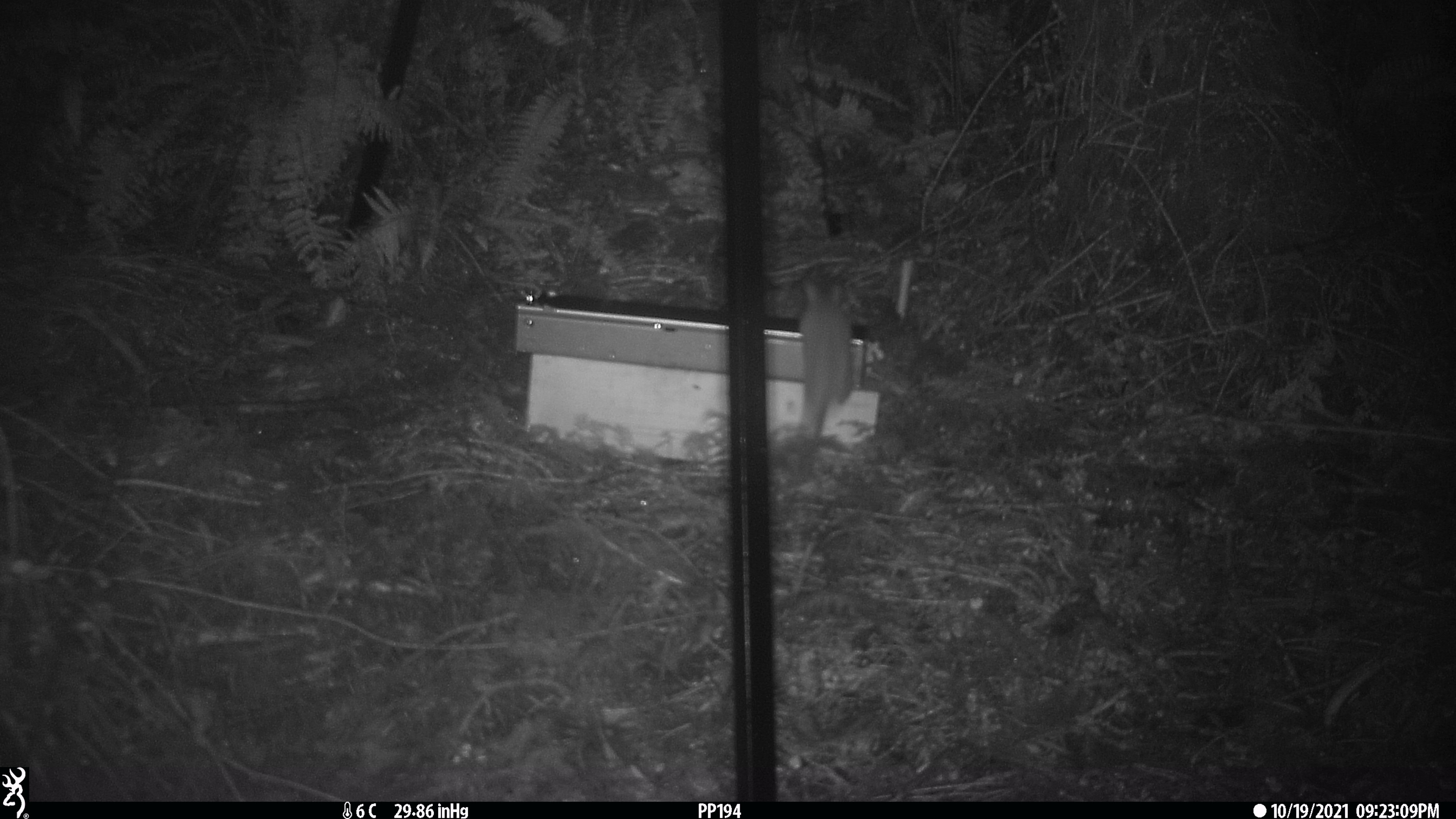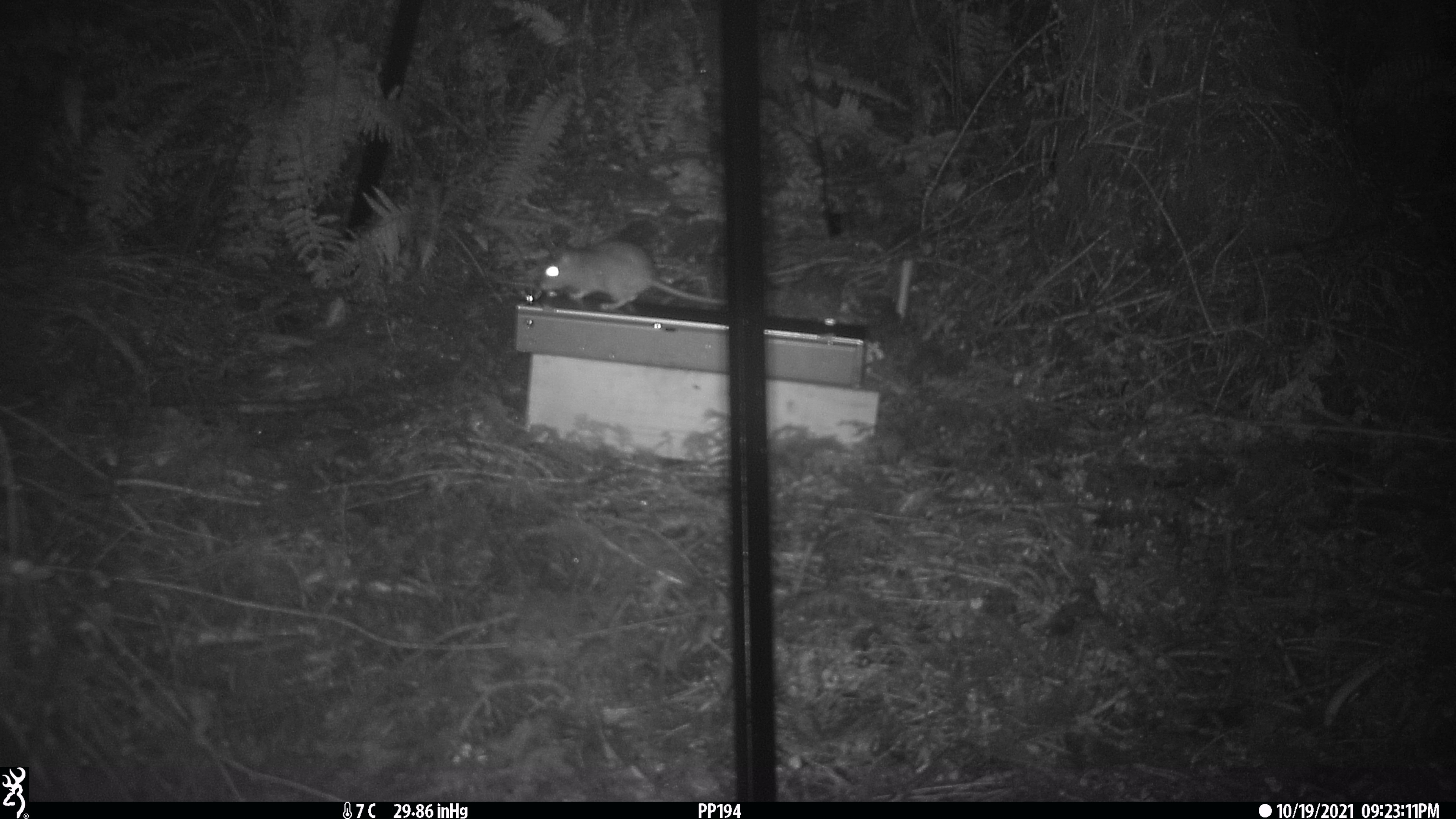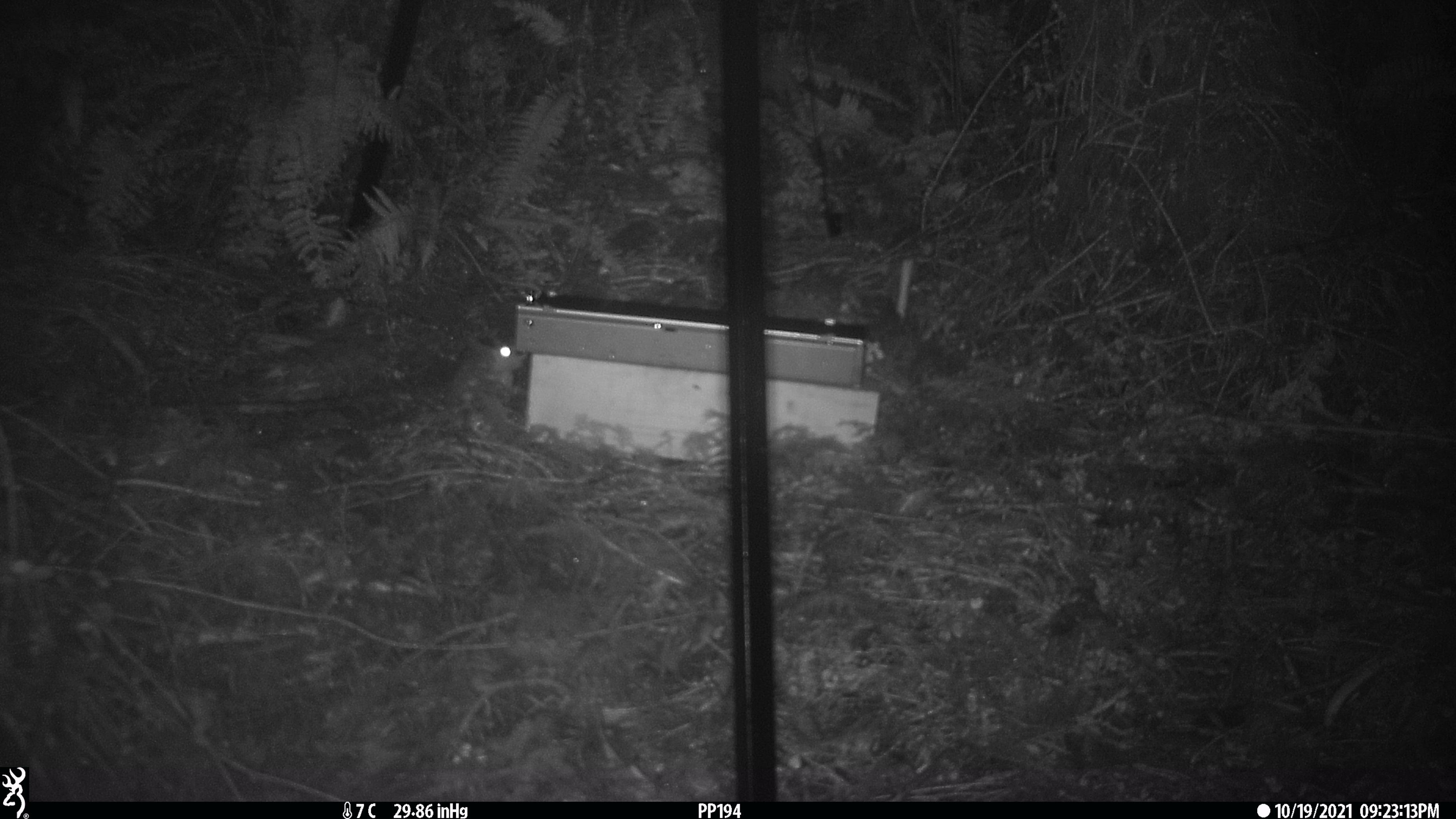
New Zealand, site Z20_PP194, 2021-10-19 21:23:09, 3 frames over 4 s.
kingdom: Animalia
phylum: Chordata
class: Mammalia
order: Rodentia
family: Muridae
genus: Rattus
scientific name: Rattus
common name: rat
Rat (Rattus).